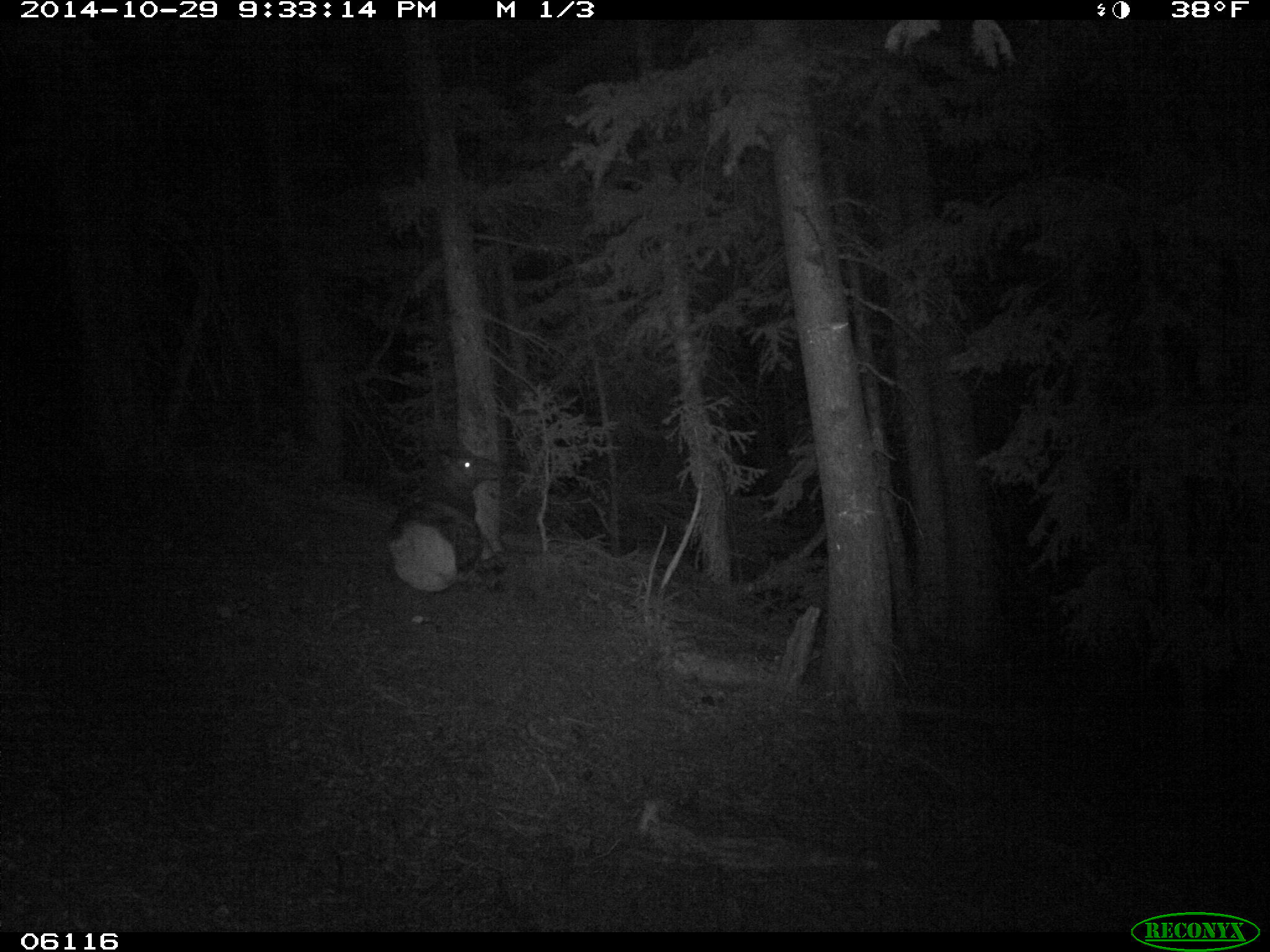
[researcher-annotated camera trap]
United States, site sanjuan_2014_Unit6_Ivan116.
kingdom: Animalia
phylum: Chordata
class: Mammalia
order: Artiodactyla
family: Cervidae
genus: Cervus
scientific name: Cervus elaphus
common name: red deer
Cervus elaphus (red deer).